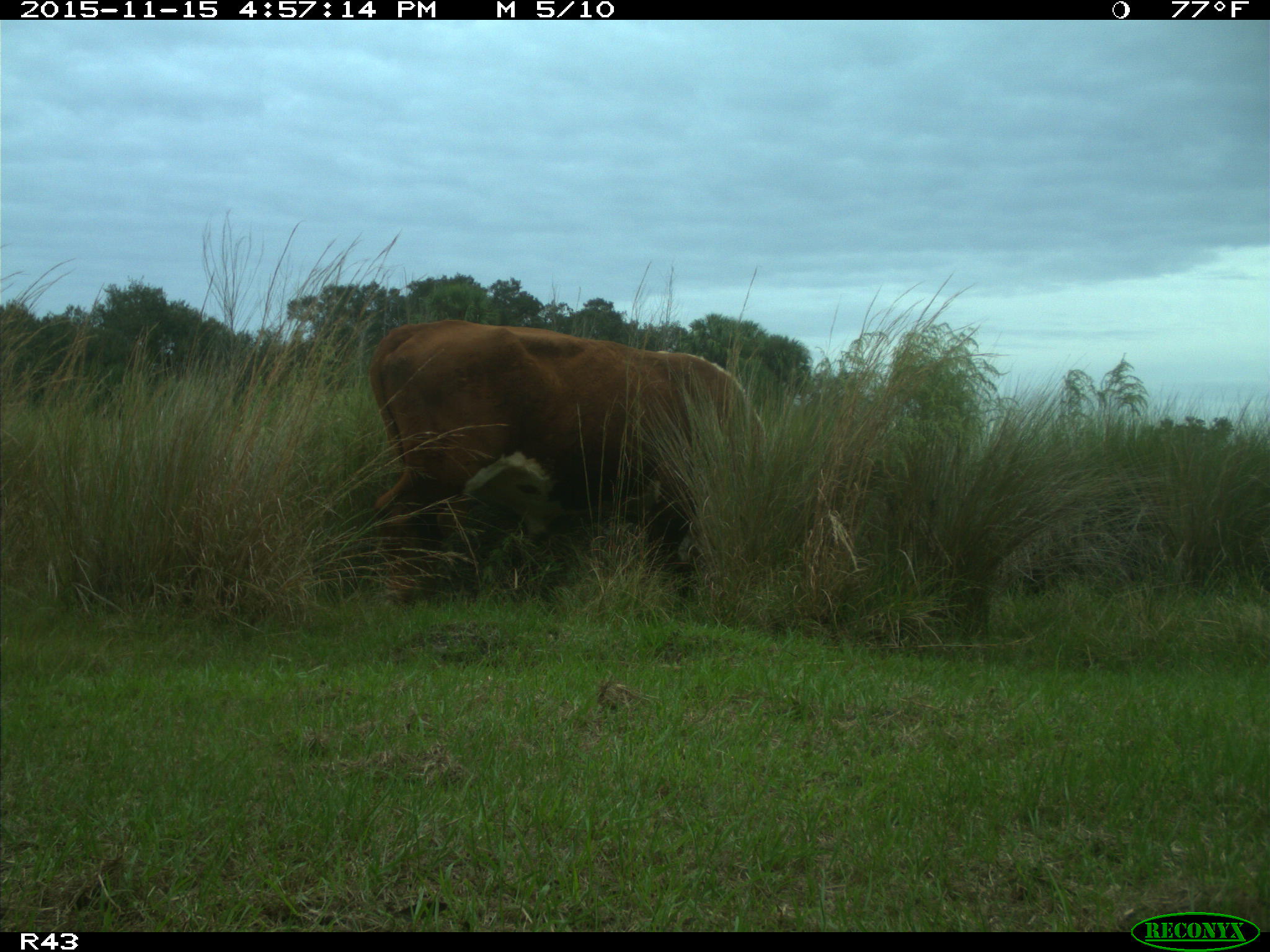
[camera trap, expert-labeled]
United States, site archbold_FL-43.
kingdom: Animalia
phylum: Chordata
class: Mammalia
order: Artiodactyla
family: Bovidae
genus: Bos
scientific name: Bos taurus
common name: domestic cow